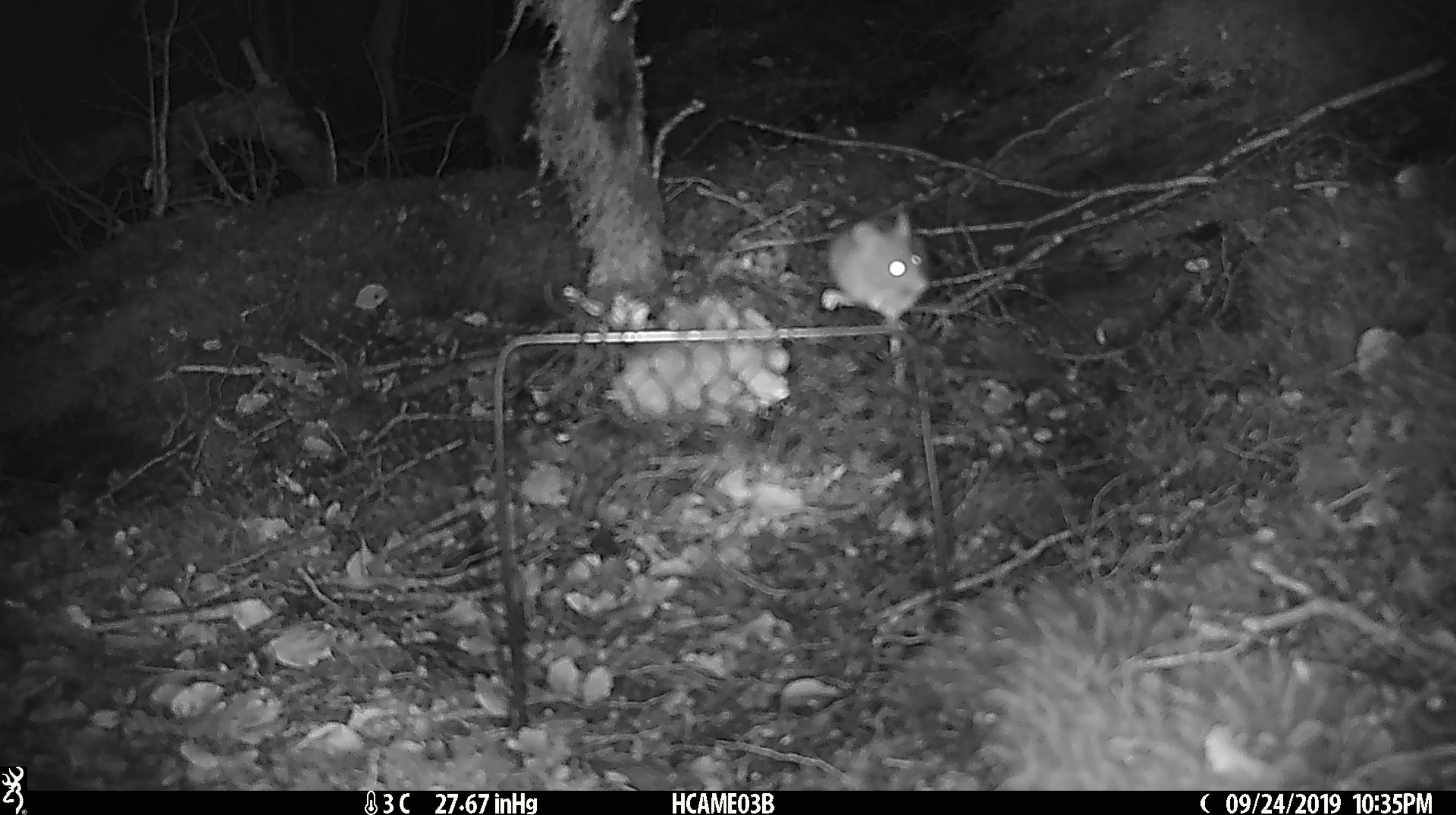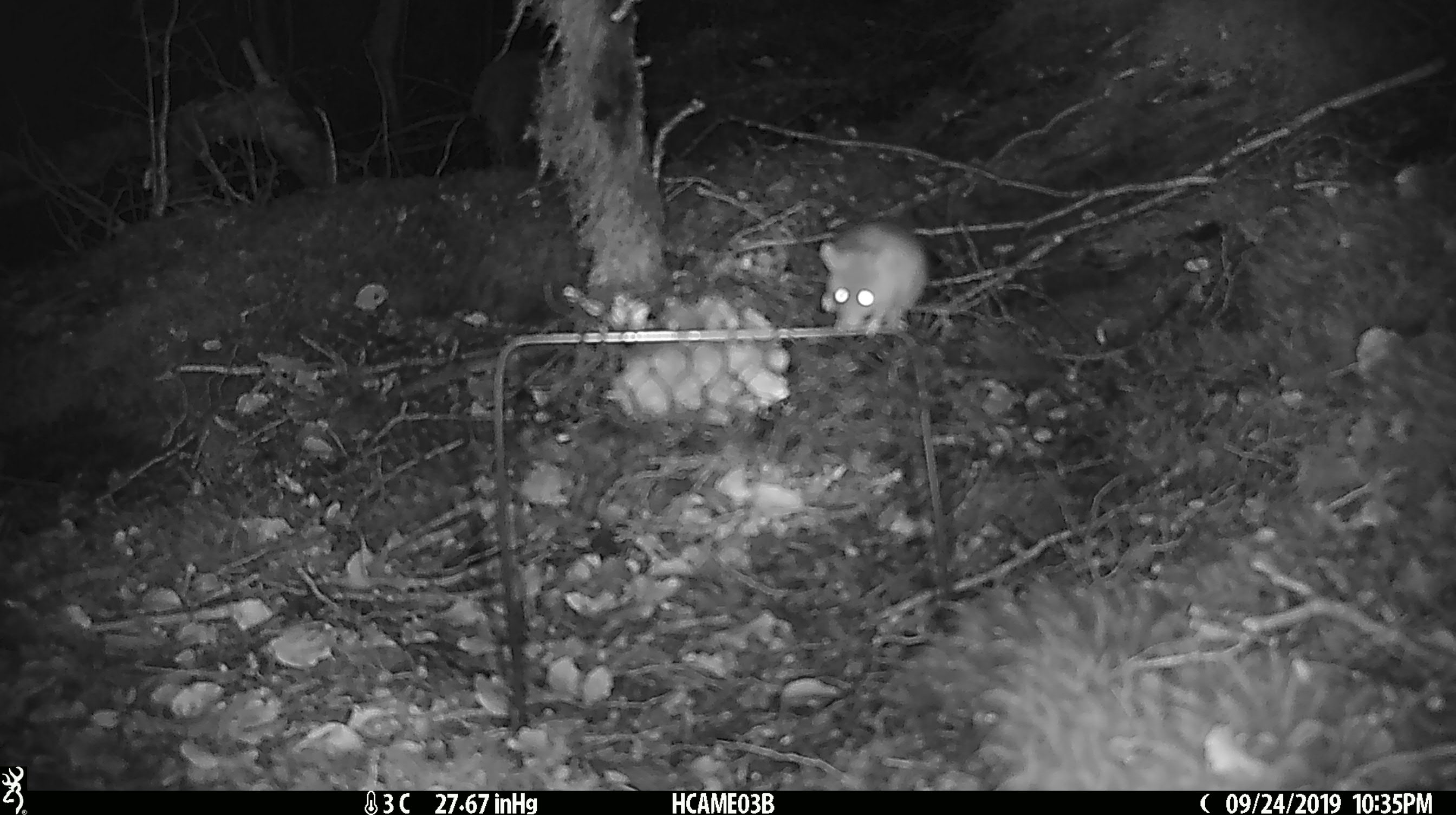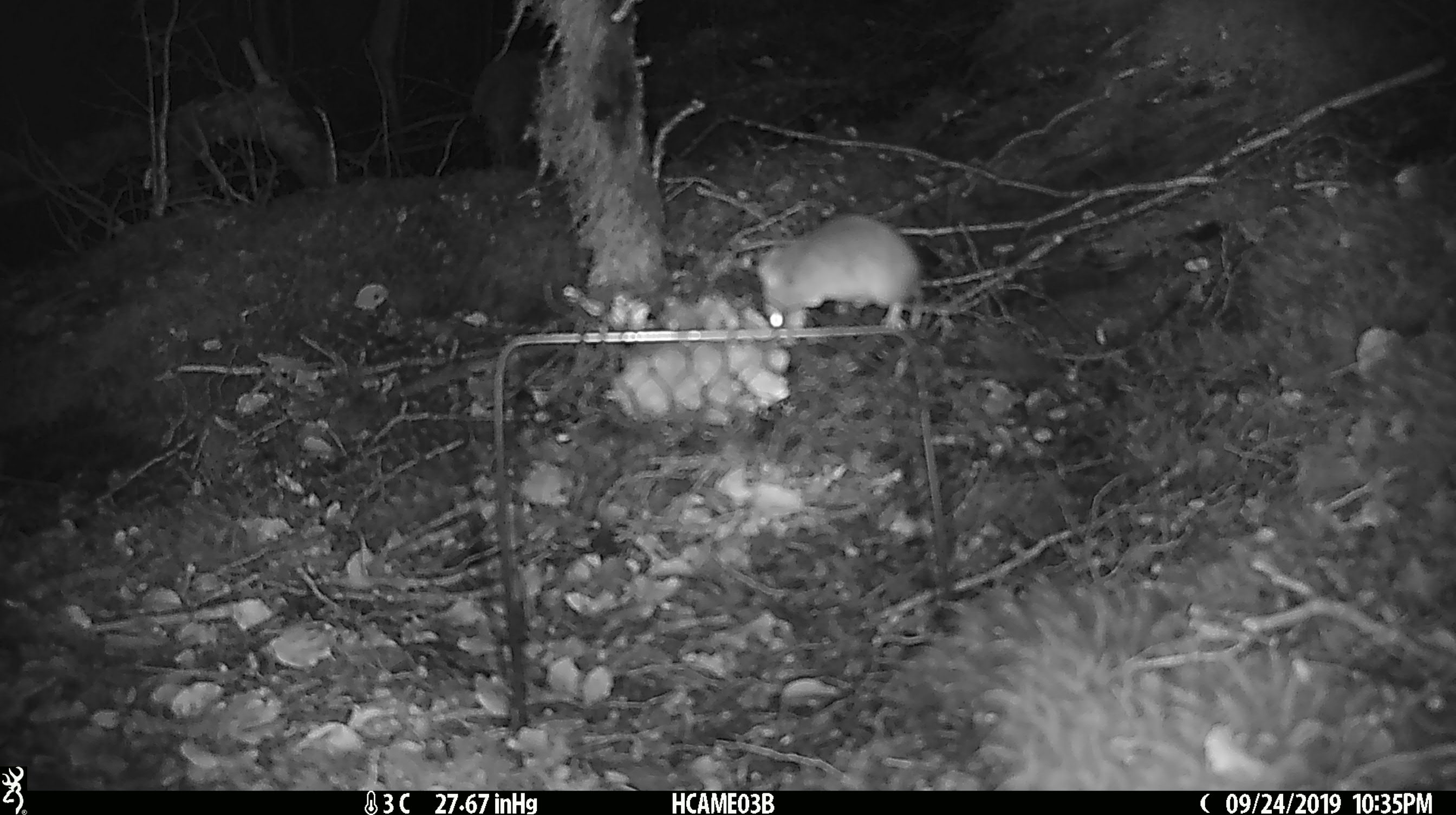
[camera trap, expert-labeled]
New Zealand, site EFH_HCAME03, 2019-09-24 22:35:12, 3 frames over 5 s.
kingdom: Animalia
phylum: Chordata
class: Mammalia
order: Rodentia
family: Muridae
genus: Mus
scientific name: Mus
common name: mouse